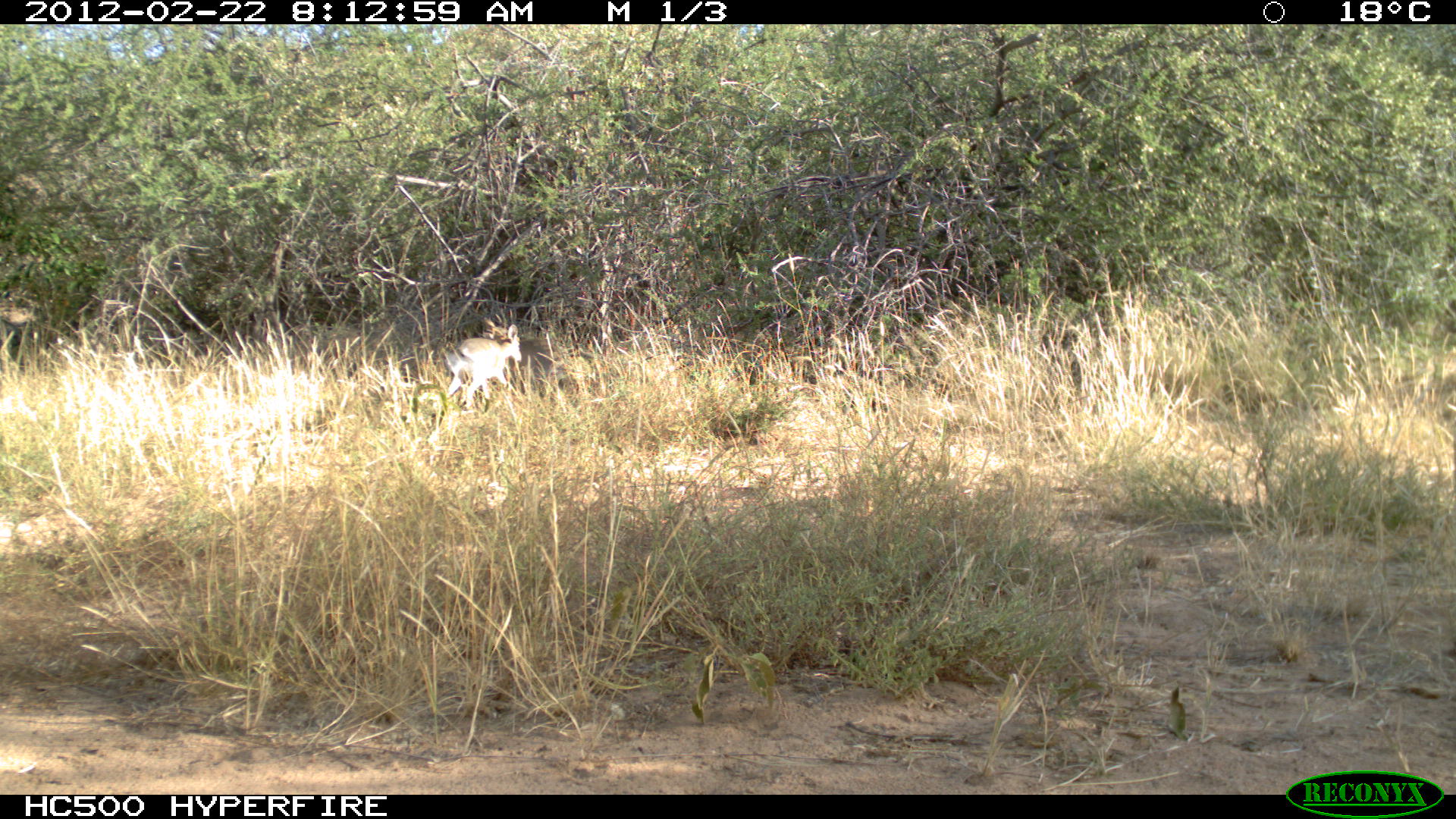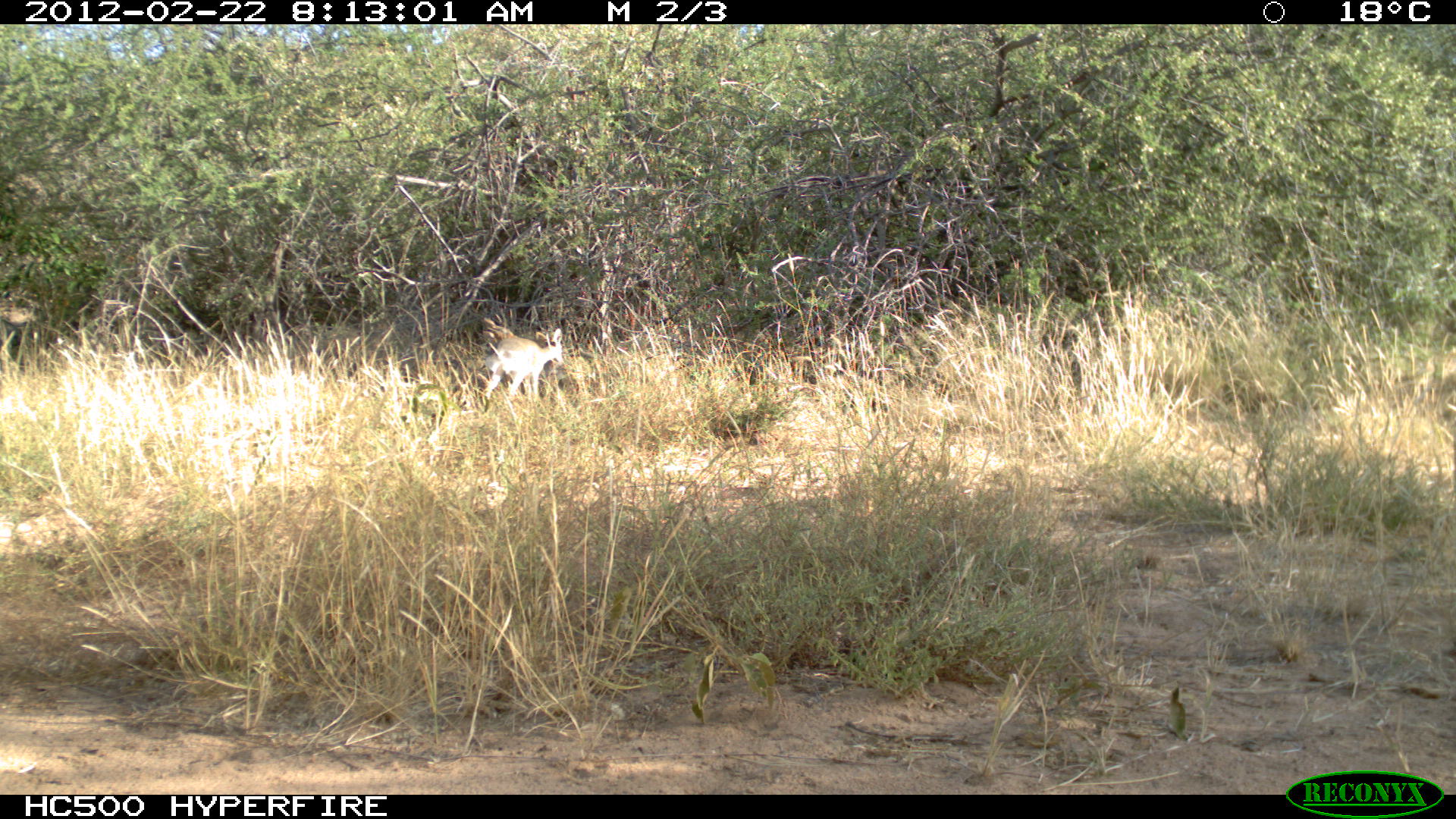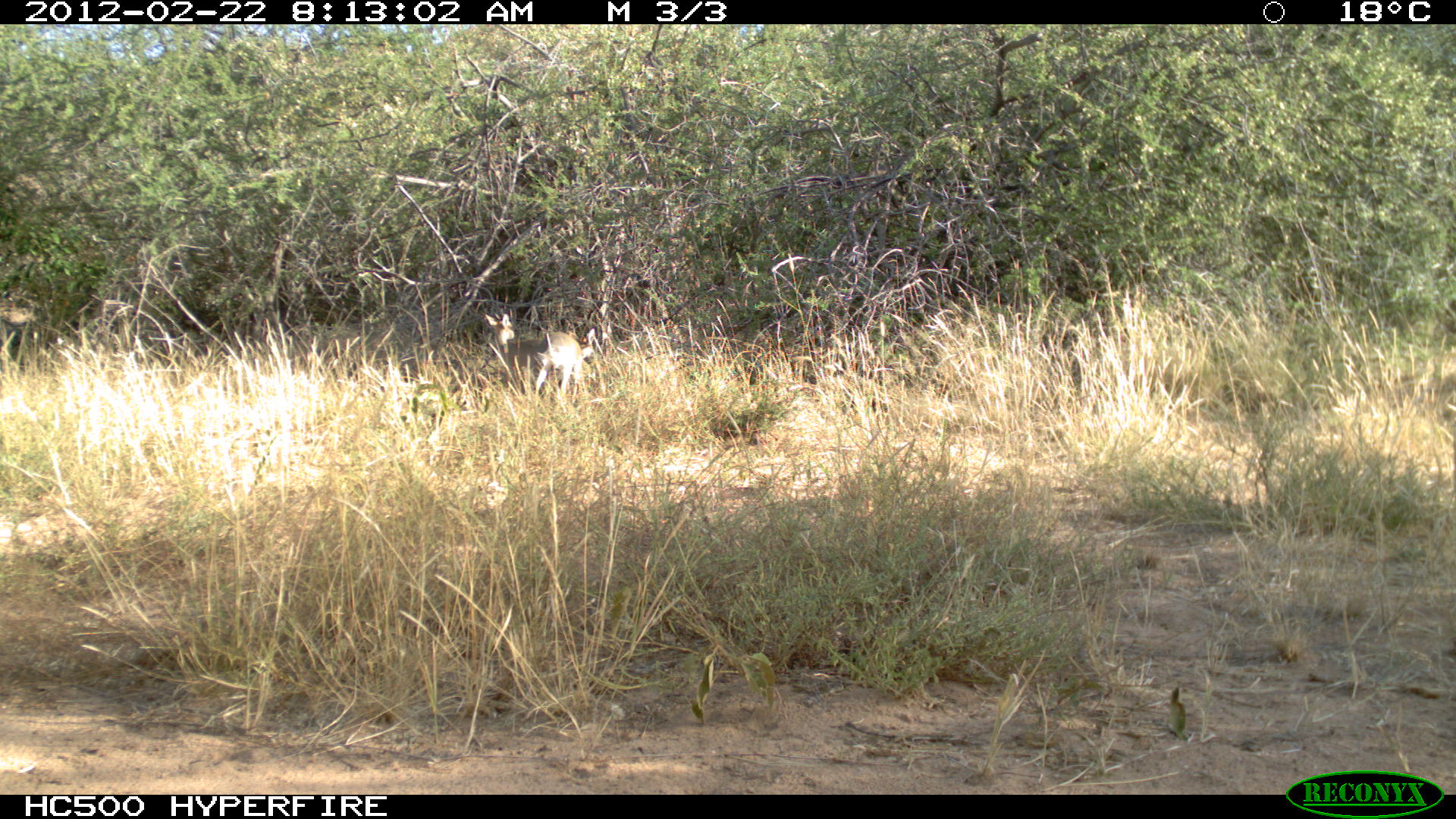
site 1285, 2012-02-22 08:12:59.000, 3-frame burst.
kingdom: Animalia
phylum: Chordata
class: Mammalia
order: Artiodactyla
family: Bovidae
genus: Madoqua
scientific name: Madoqua guentheri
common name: günther's dik-dik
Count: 2.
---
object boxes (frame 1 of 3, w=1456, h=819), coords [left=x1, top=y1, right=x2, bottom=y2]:
madoqua guentheri: [left=443, top=323, right=523, bottom=409]; [left=487, top=314, right=567, bottom=391]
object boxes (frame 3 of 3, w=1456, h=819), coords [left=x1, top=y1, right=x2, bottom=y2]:
madoqua guentheri: [left=479, top=308, right=551, bottom=388]; [left=534, top=322, right=596, bottom=398]